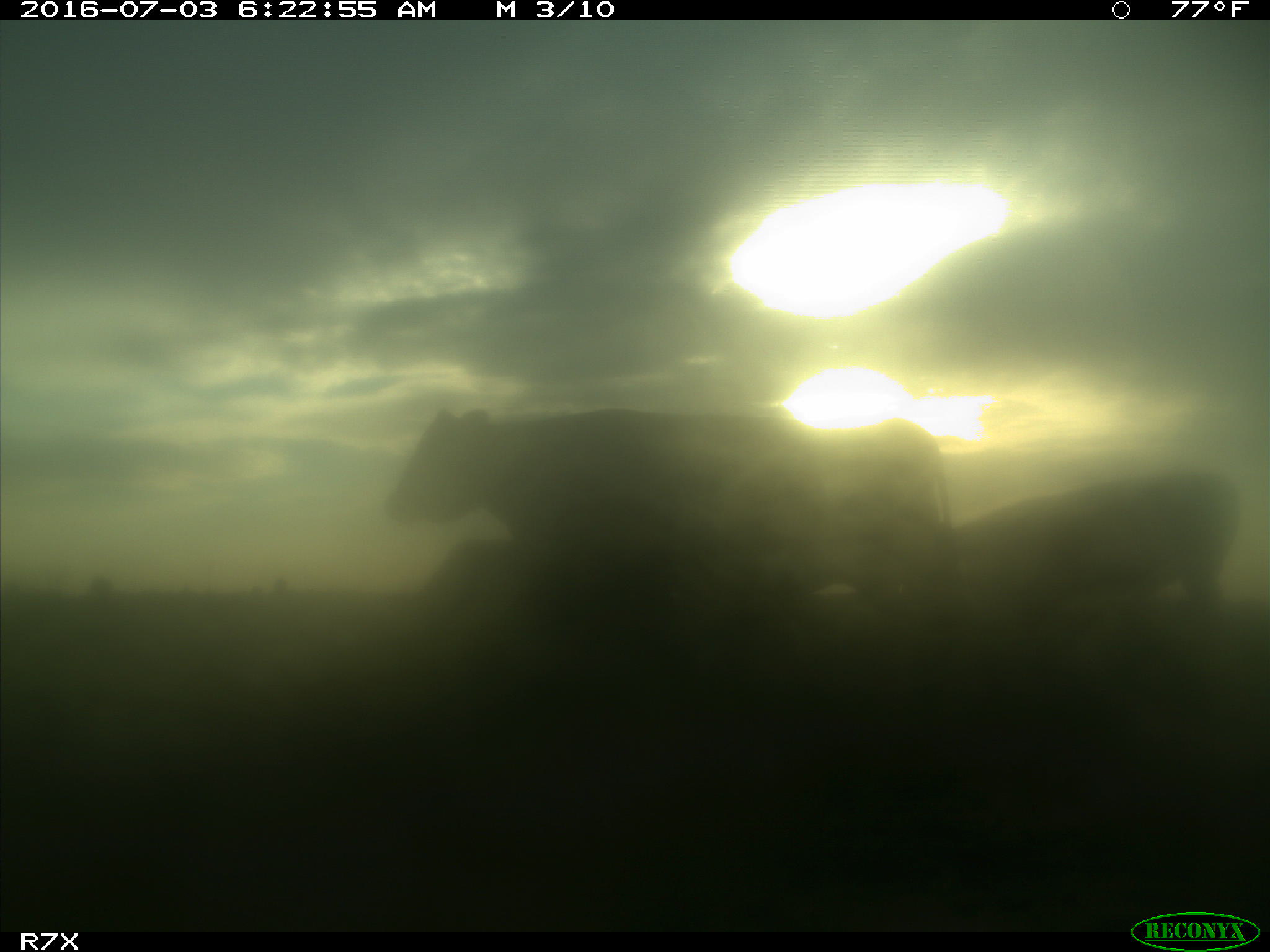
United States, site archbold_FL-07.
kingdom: Animalia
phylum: Chordata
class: Mammalia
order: Artiodactyla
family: Bovidae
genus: Bos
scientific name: Bos taurus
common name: domestic cow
Bos taurus (domestic cow).